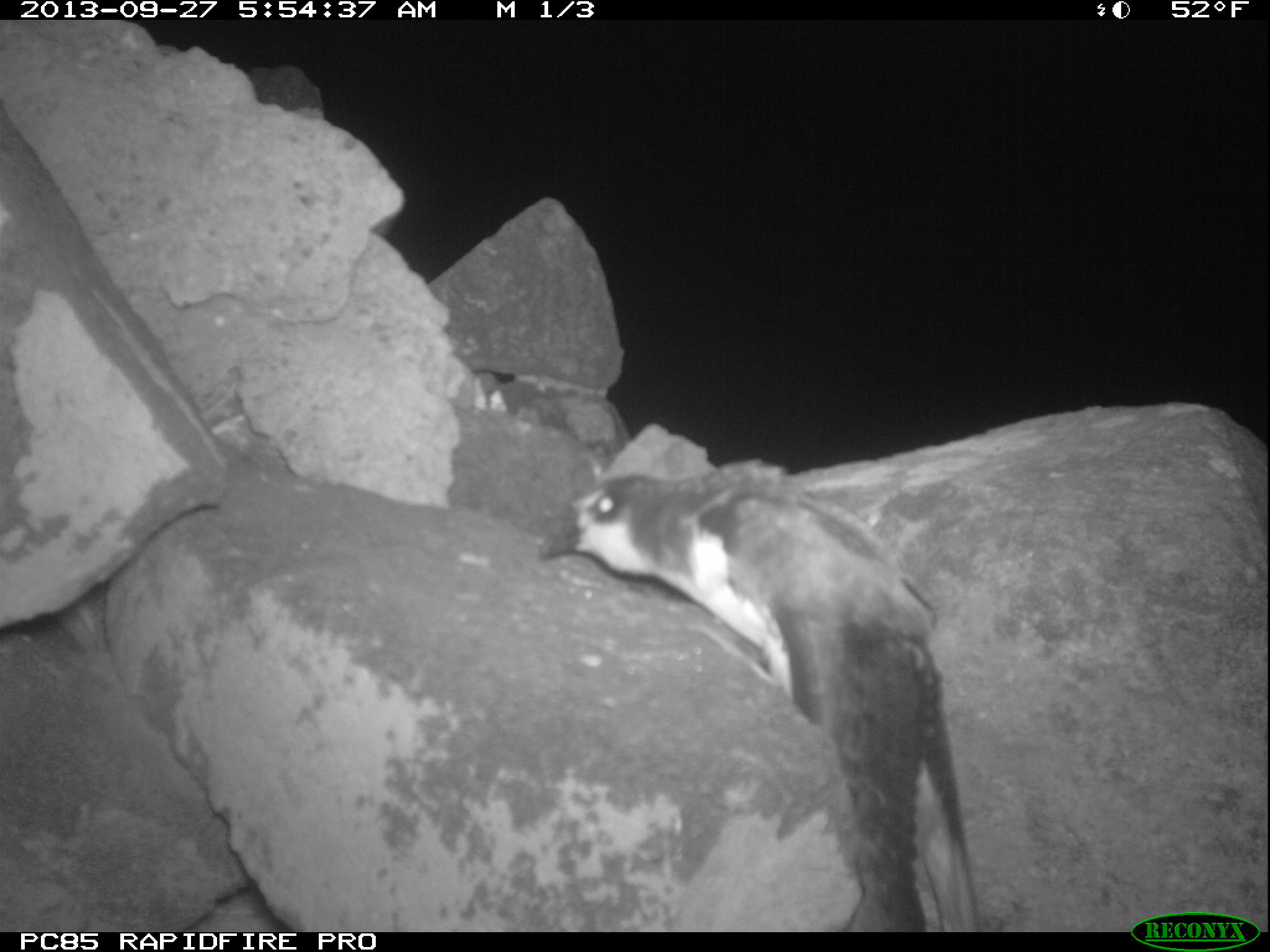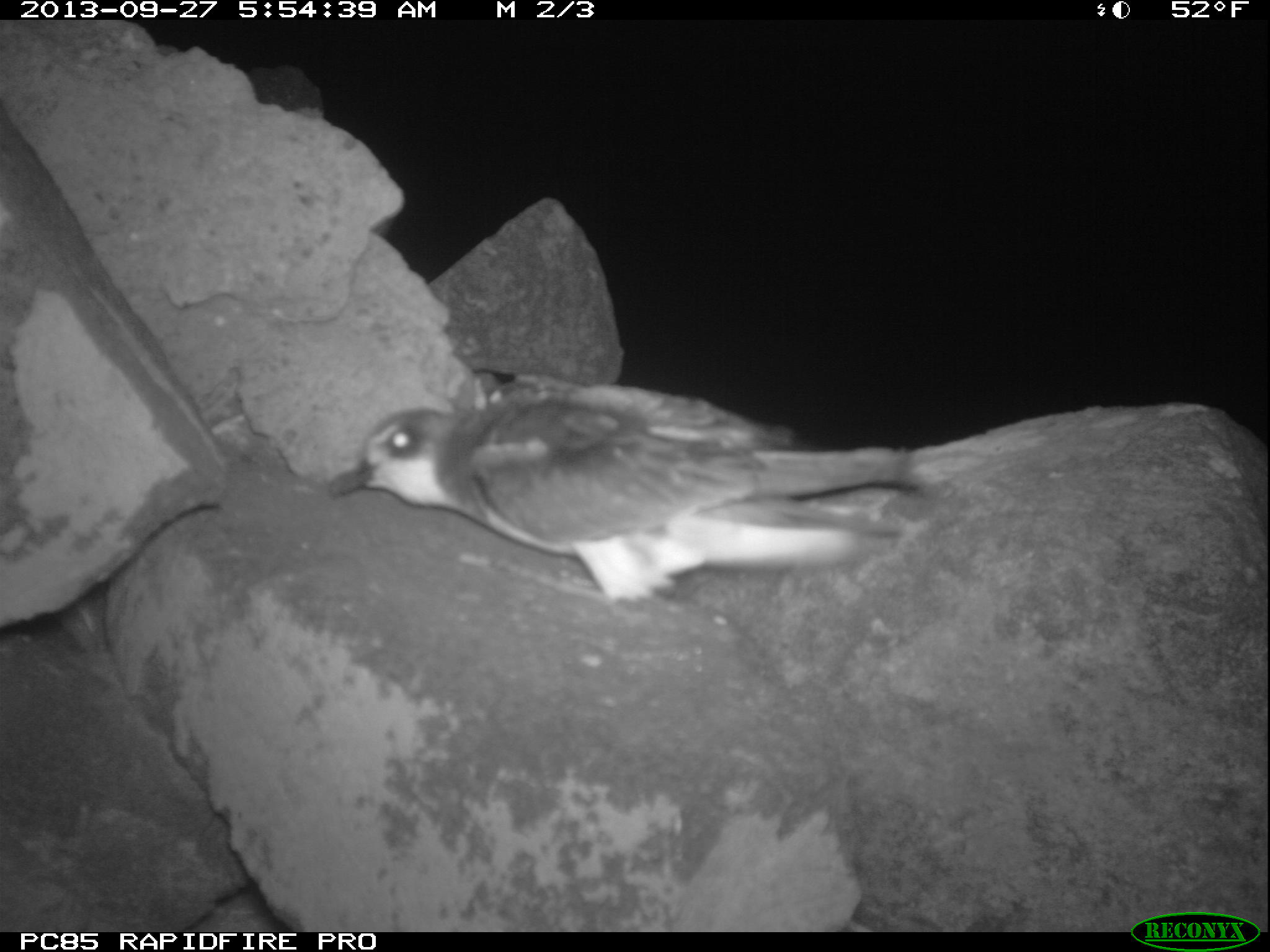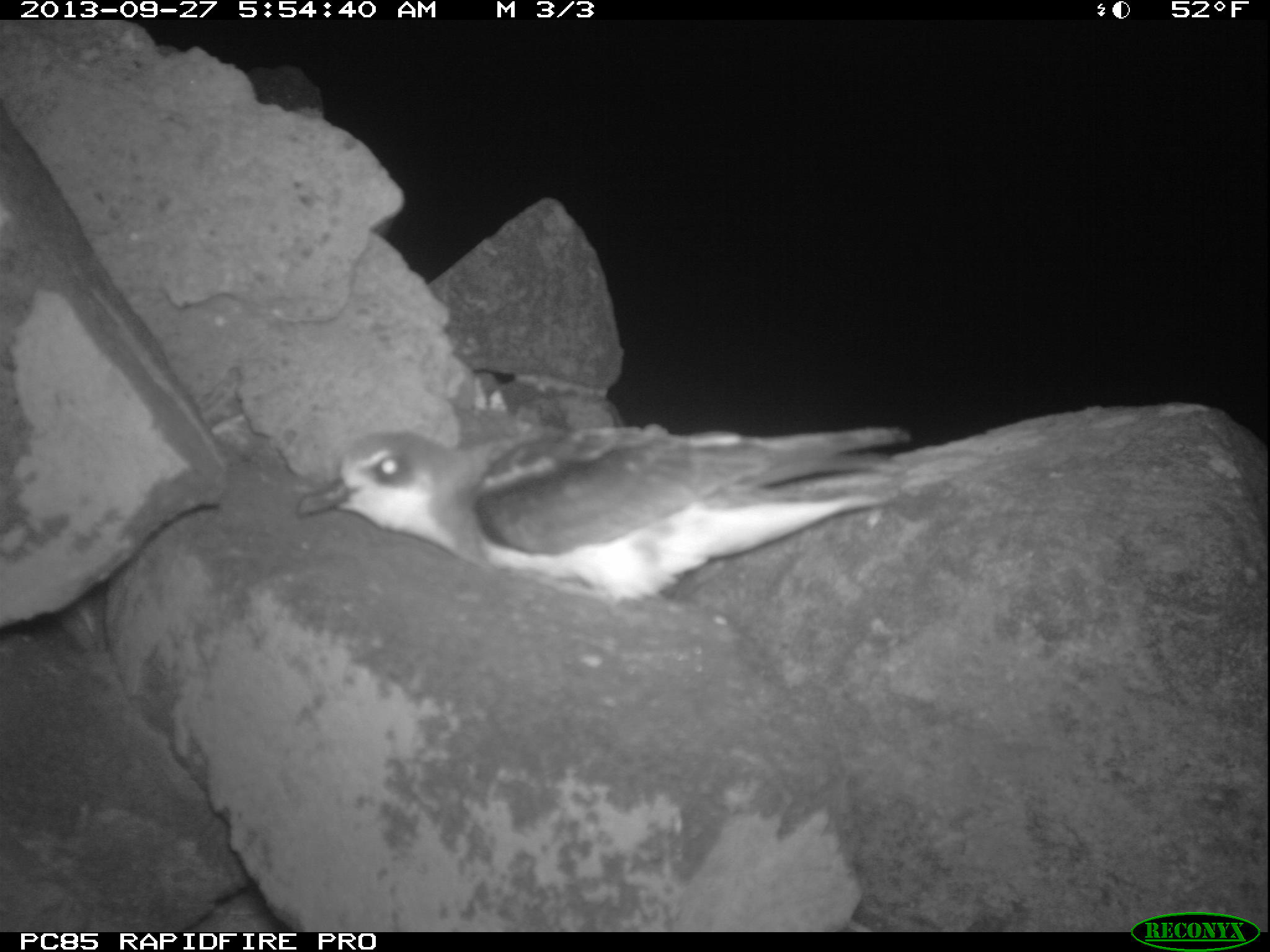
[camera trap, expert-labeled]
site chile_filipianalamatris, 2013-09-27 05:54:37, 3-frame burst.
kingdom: Animalia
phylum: Chordata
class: Aves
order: Procellariiformes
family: Procellariidae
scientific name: Procellariidae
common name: petrel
Petrel (Procellariidae).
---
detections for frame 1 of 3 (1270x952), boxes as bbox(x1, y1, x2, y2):
petrel: bbox(534, 449, 982, 920)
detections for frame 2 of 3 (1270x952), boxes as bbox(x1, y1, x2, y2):
petrel: bbox(336, 373, 936, 617)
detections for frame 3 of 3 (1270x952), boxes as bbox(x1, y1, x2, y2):
petrel: bbox(293, 414, 921, 611)